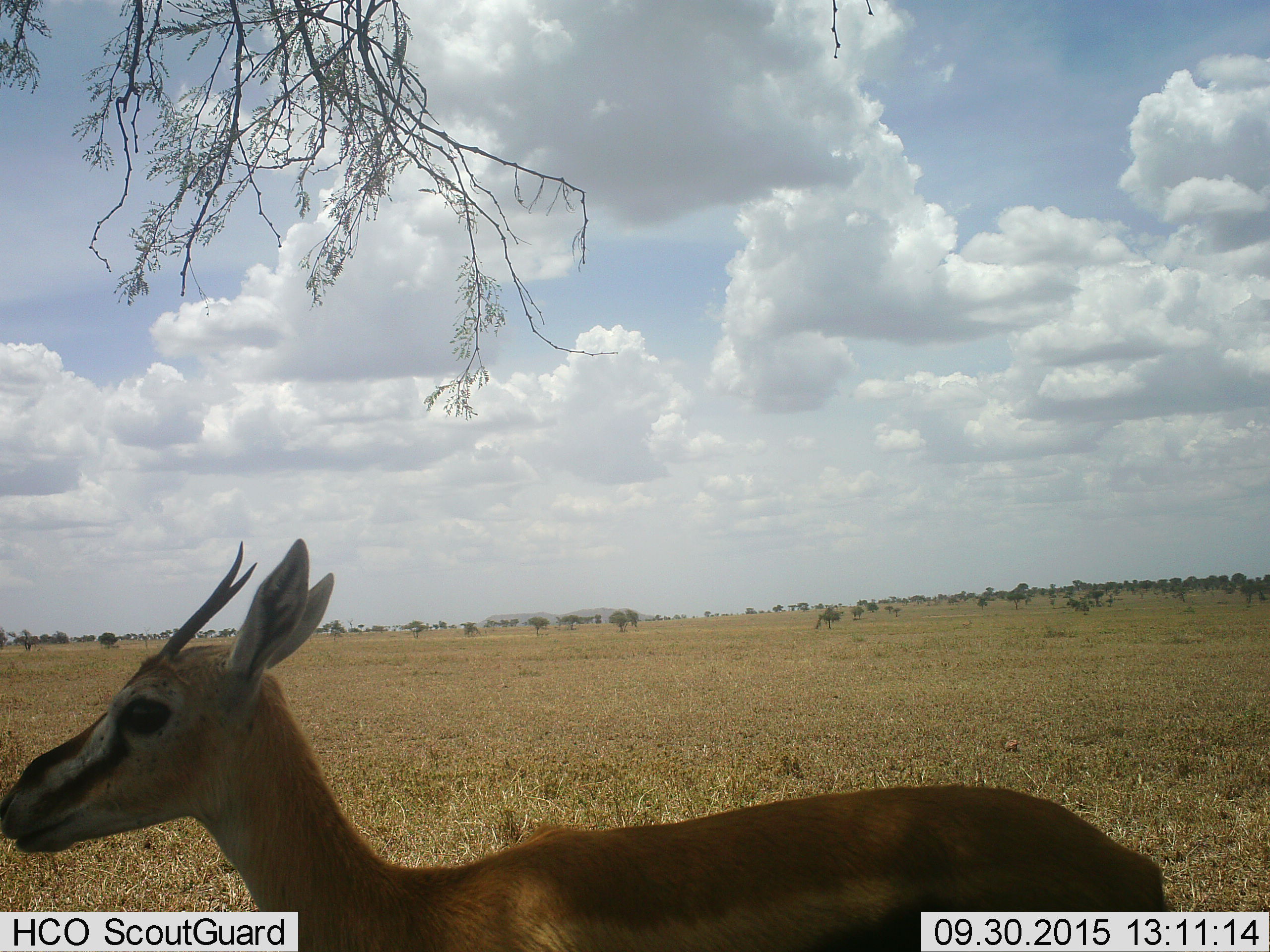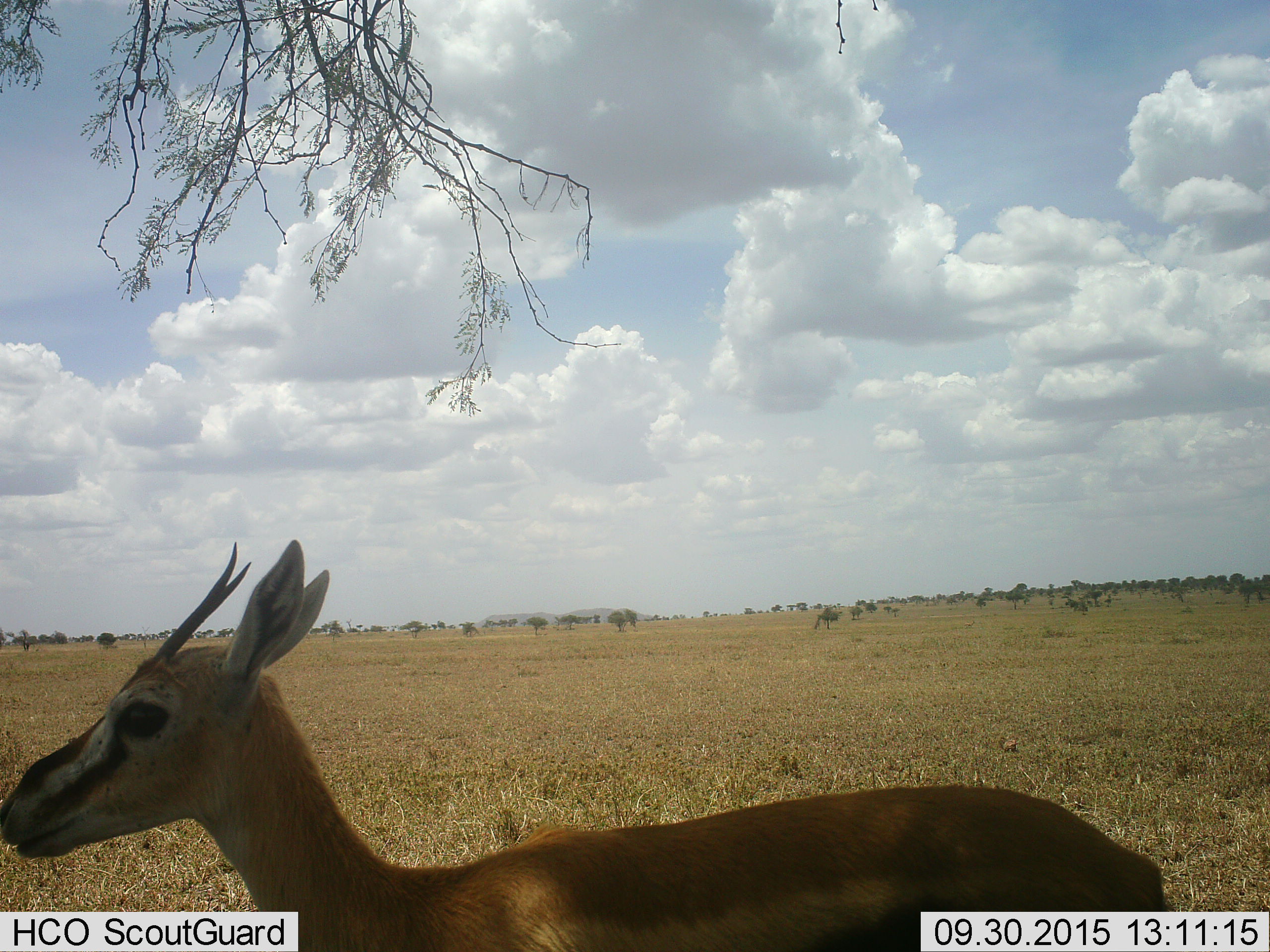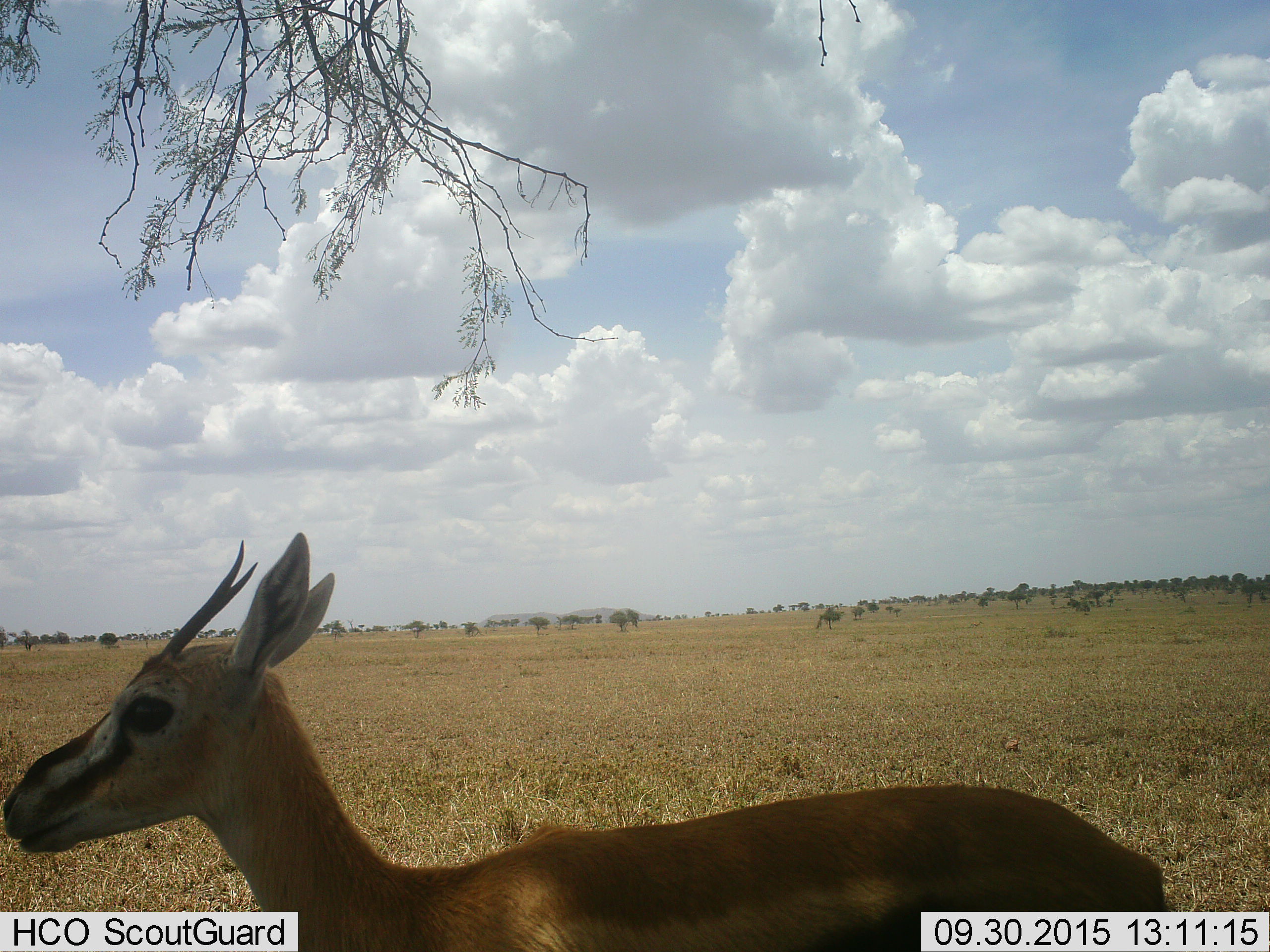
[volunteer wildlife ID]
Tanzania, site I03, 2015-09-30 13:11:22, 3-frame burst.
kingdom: Animalia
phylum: Chordata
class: Mammalia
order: Artiodactyla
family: Bovidae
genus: Eudorcas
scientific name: Eudorcas thomsonii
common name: thomson's gazelle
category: gazellethomsons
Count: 1.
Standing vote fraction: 100%.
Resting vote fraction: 0%.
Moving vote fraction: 0%.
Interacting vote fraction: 0%.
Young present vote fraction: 0%.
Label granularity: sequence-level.